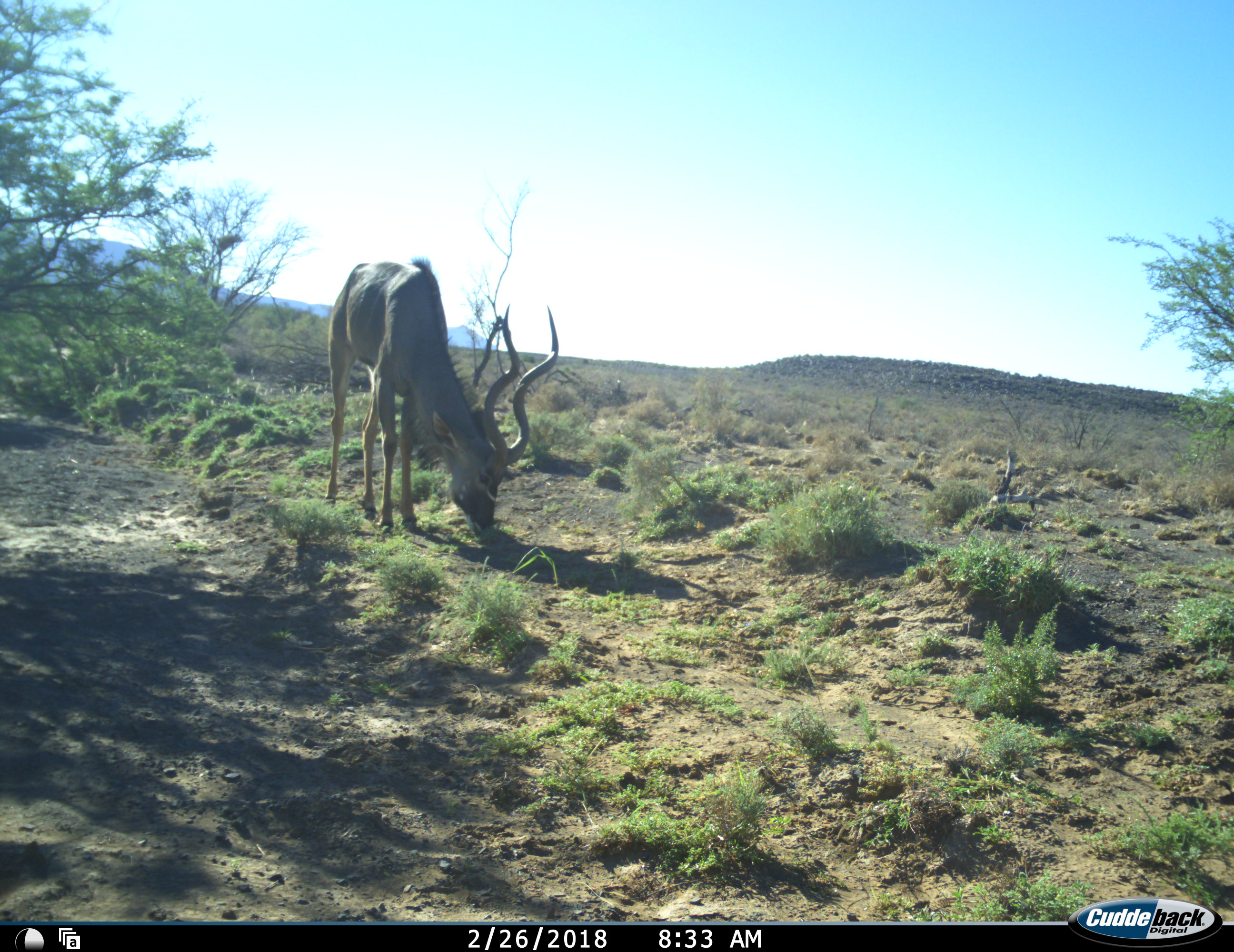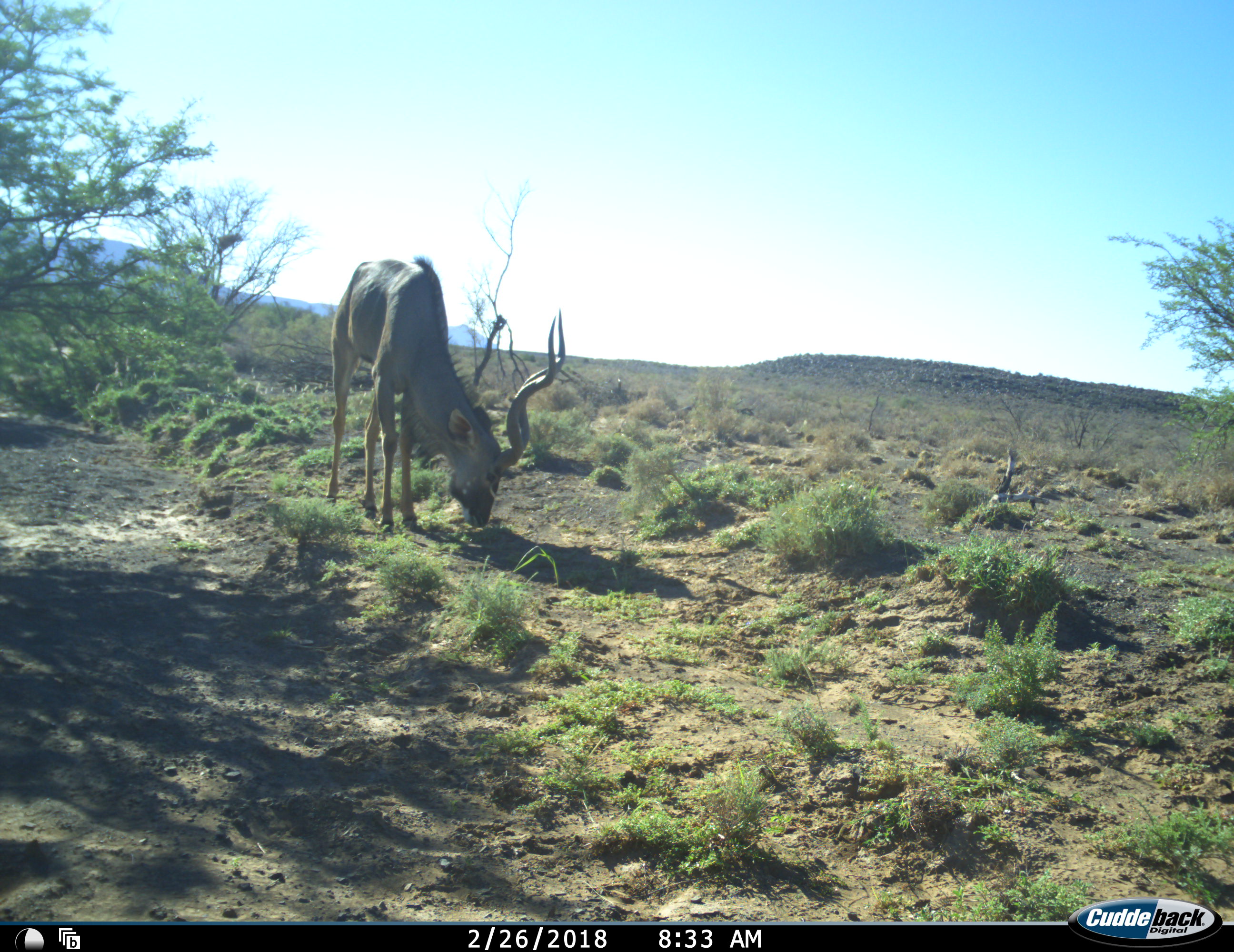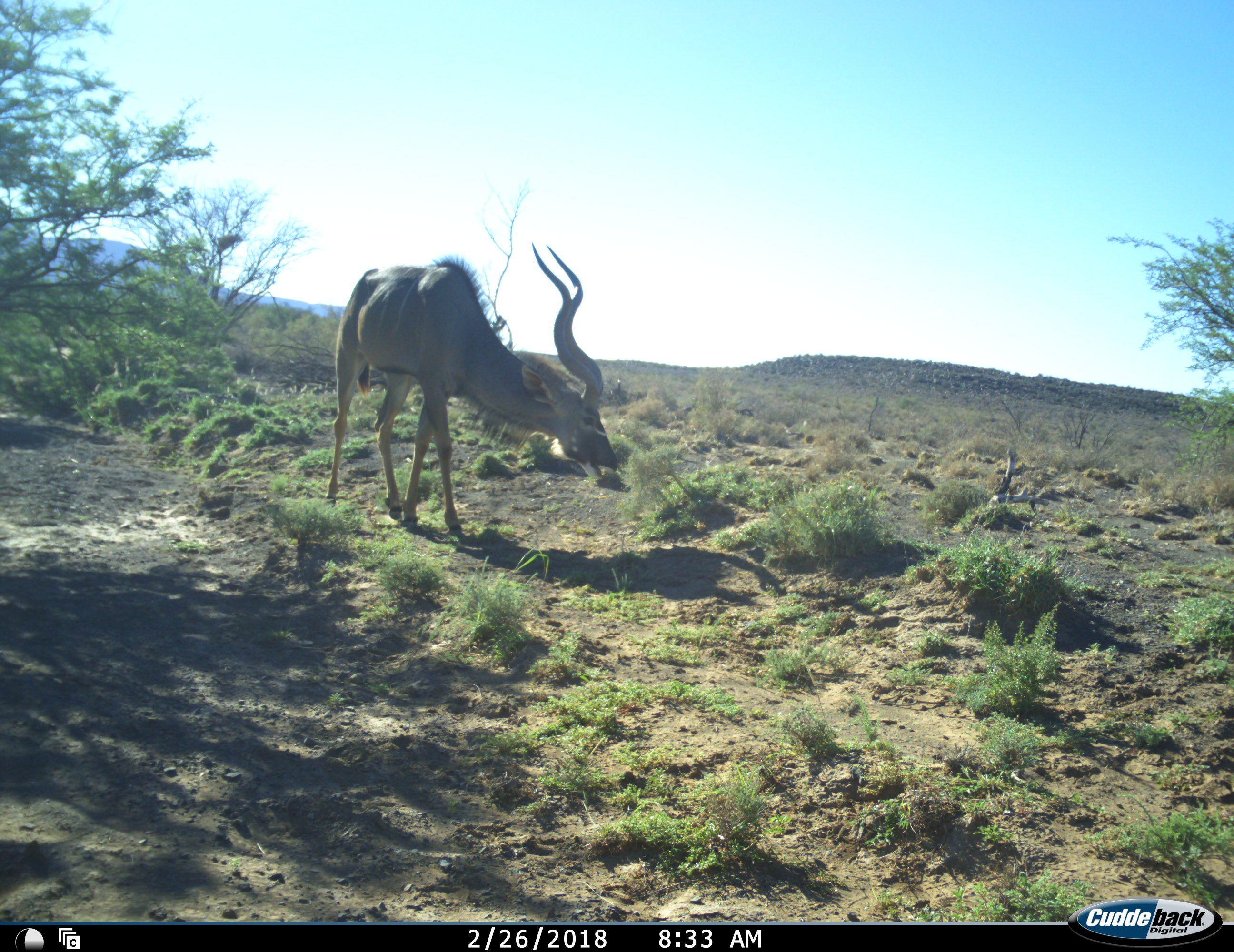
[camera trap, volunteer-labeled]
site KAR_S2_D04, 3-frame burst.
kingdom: Animalia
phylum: Chordata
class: Mammalia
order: Artiodactyla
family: Bovidae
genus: Tragelaphus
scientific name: Tragelaphus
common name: kudu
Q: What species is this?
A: Kudu (Tragelaphus).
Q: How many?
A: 1.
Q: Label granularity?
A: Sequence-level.